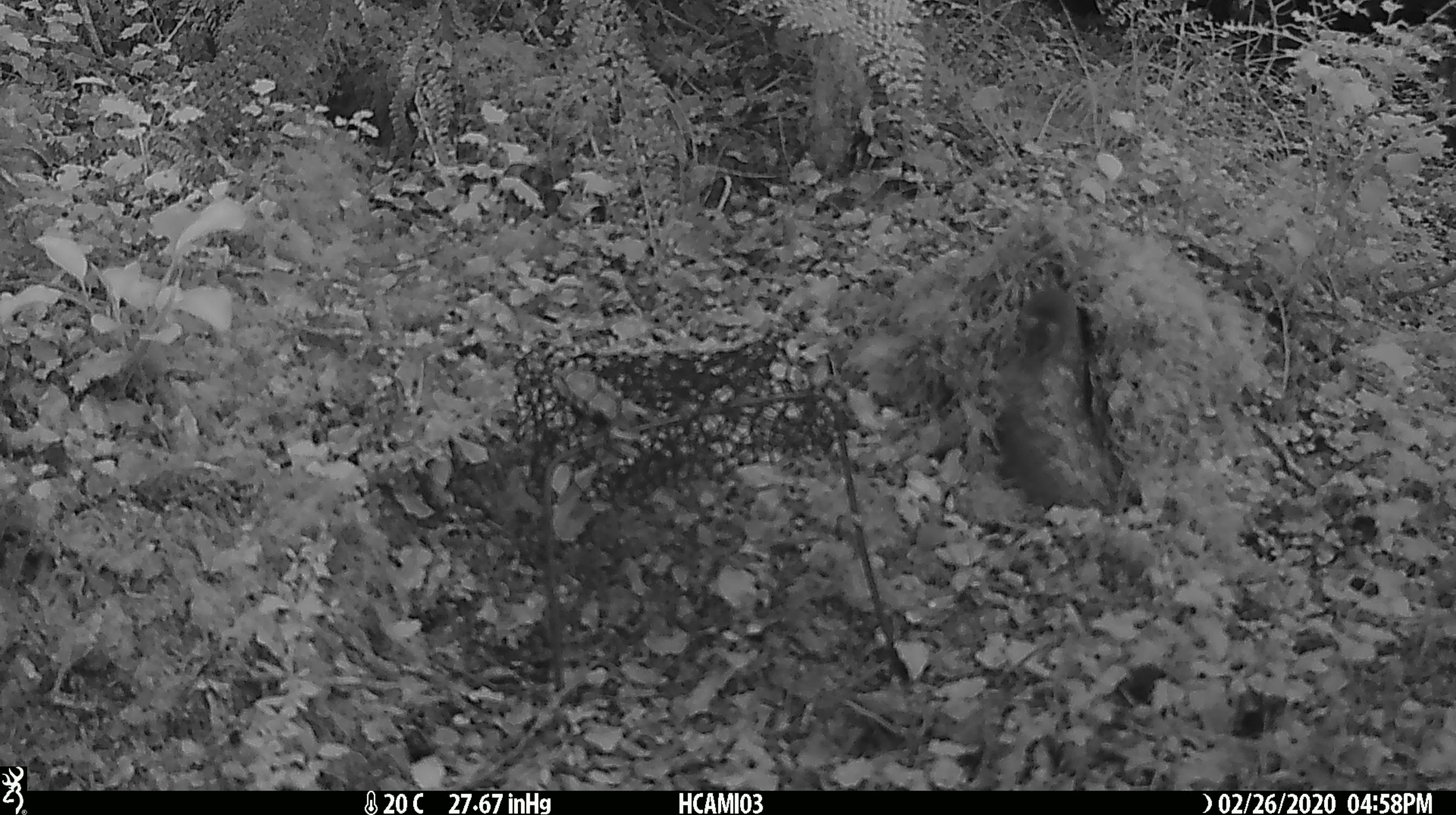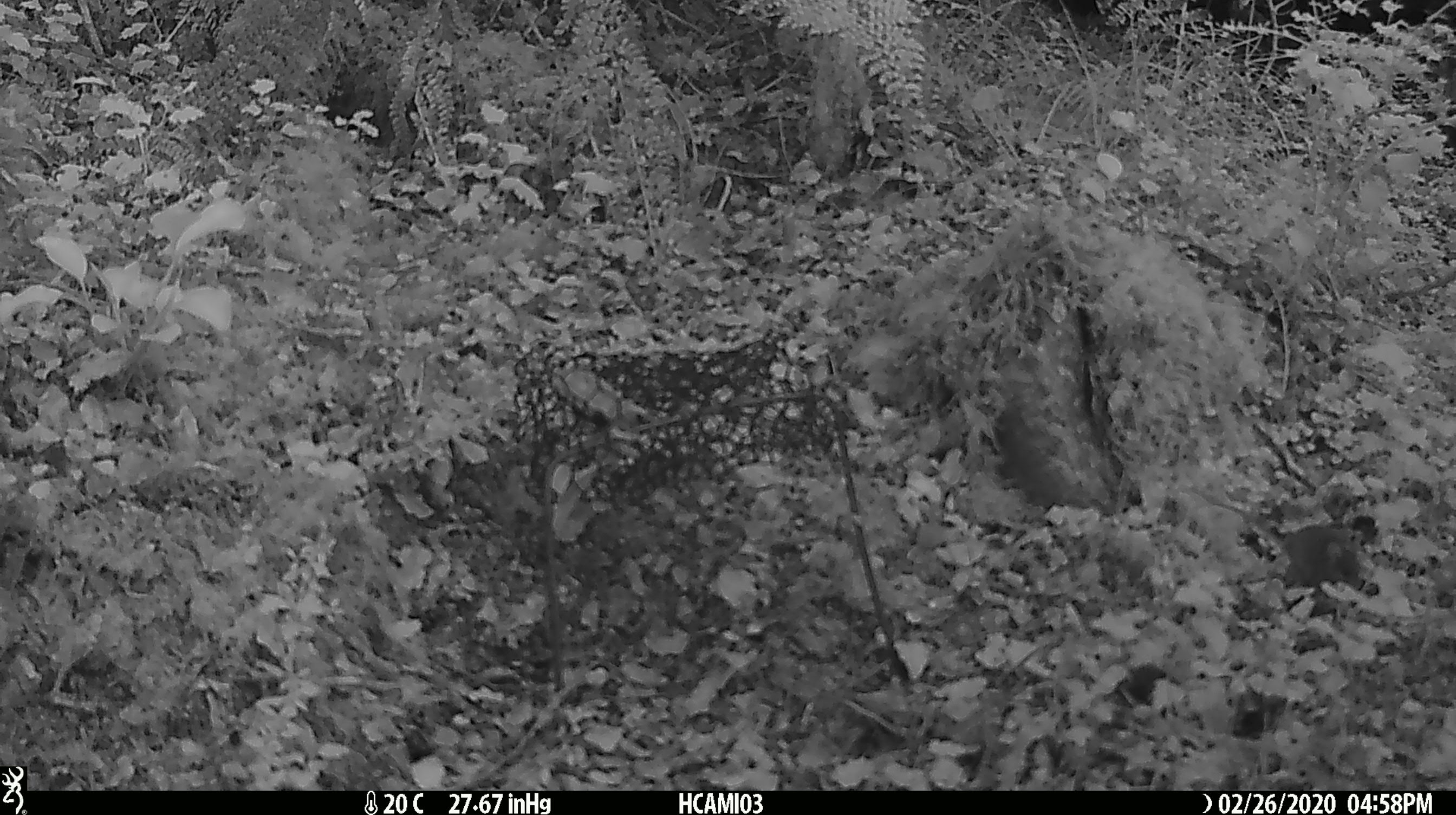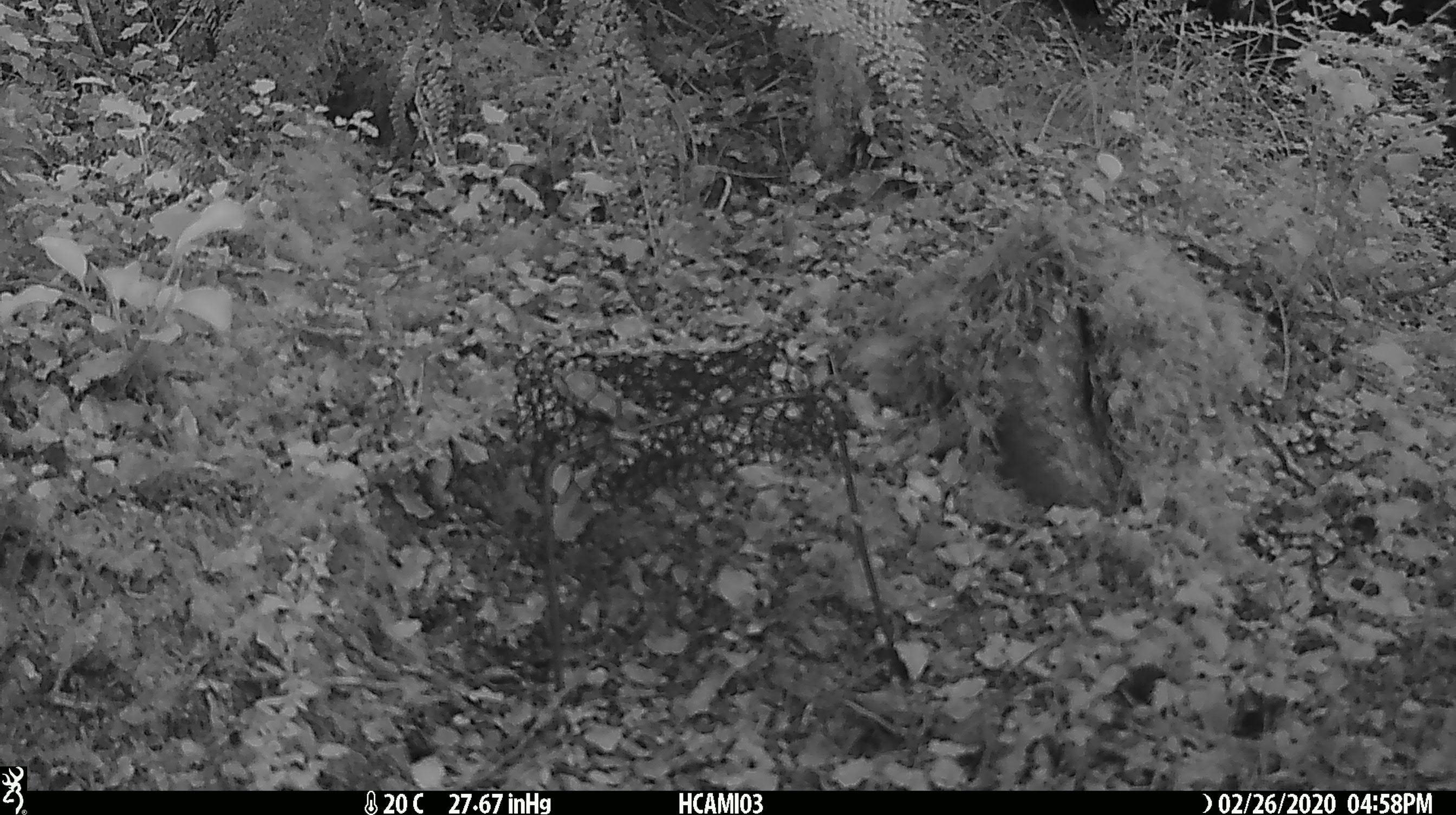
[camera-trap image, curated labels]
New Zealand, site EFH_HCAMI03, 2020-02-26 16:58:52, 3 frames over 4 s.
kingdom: Animalia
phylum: Chordata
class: Mammalia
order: Rodentia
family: Muridae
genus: Mus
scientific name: Mus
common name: mouse